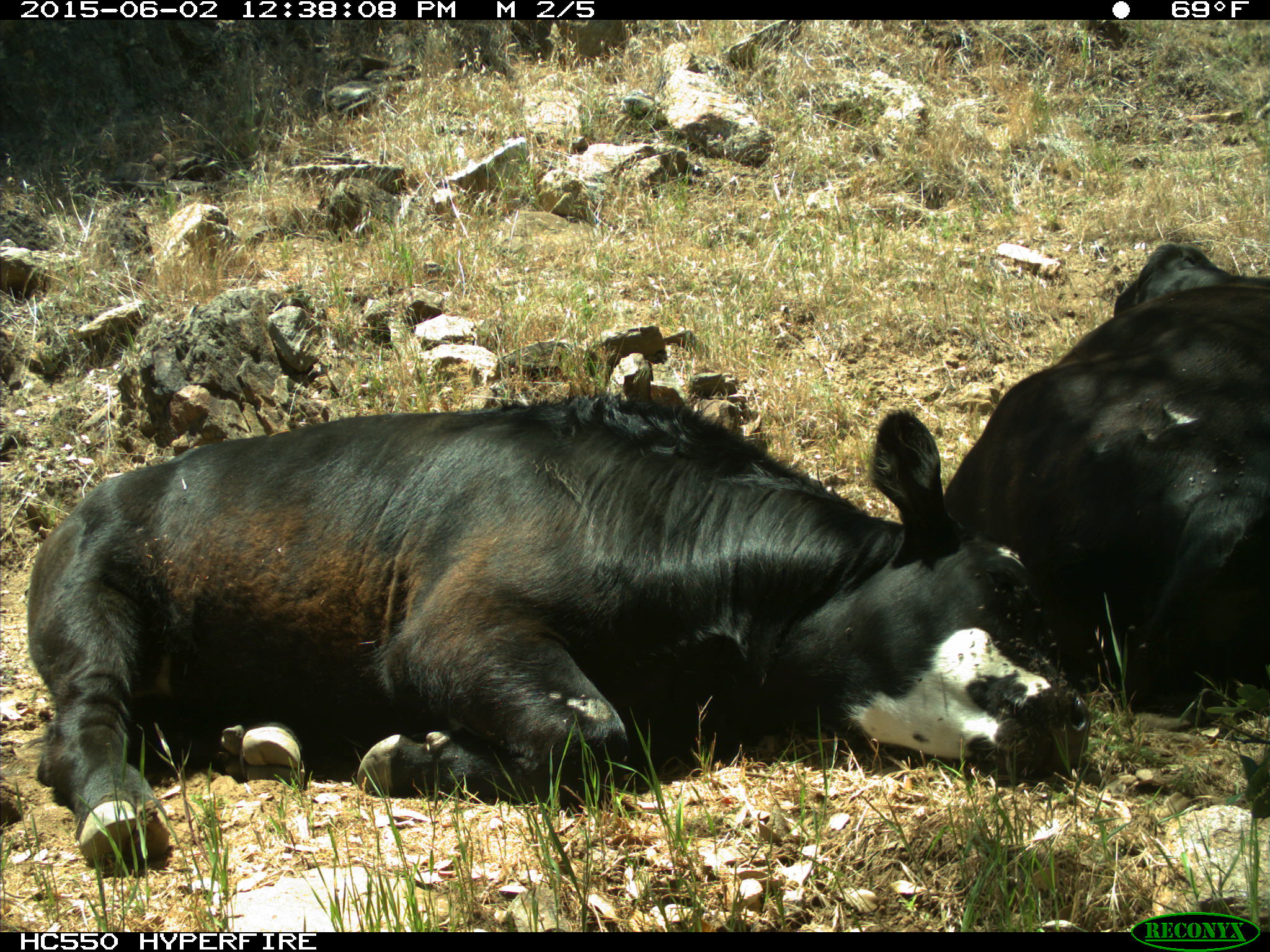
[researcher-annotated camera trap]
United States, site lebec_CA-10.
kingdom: Animalia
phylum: Chordata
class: Mammalia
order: Artiodactyla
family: Bovidae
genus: Bos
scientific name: Bos taurus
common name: domestic cow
Bos taurus (domestic cow).